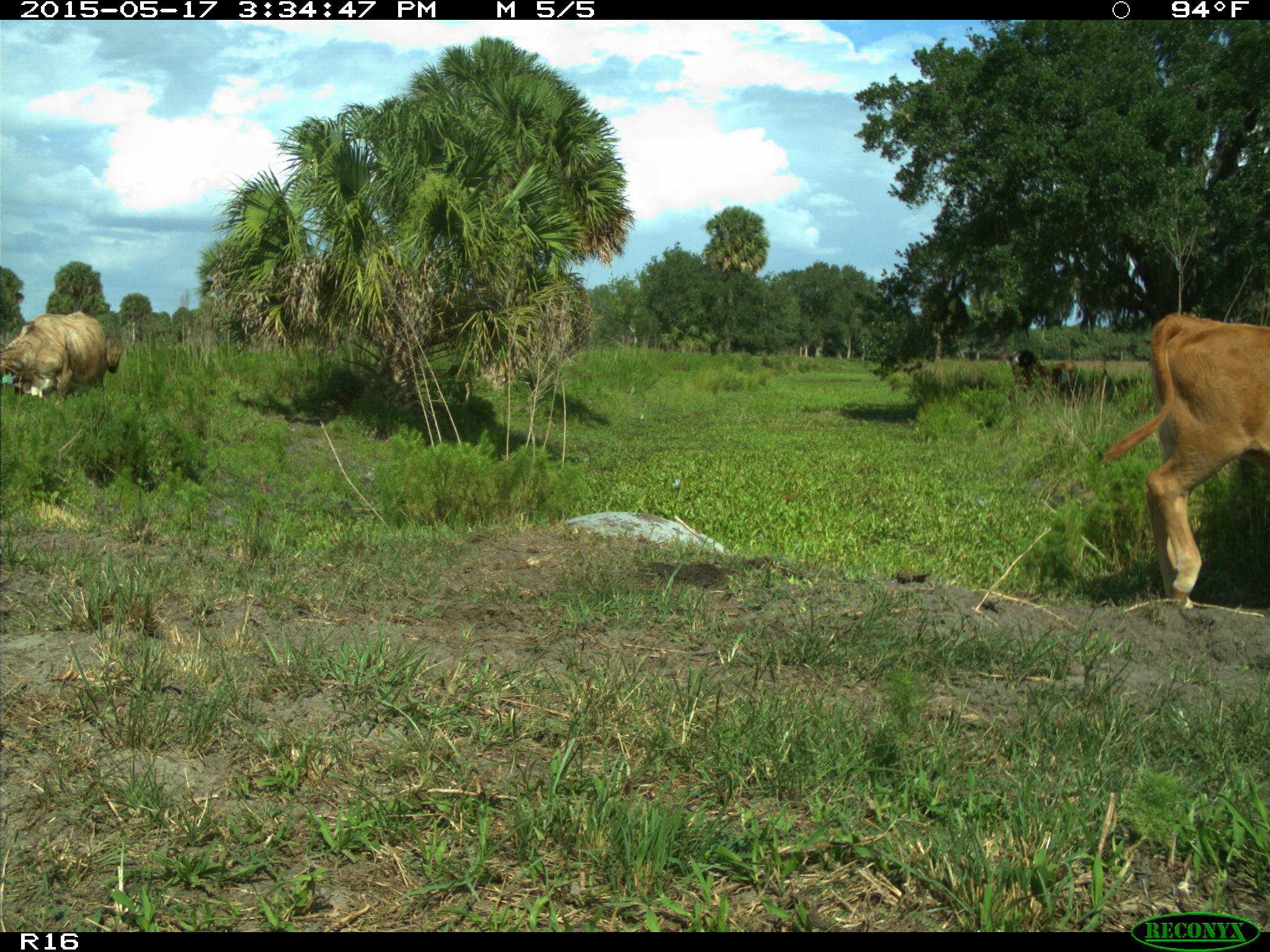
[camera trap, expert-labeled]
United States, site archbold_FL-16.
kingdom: Animalia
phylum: Chordata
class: Mammalia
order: Artiodactyla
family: Bovidae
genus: Bos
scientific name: Bos taurus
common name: domestic cow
Bos taurus (domestic cow).